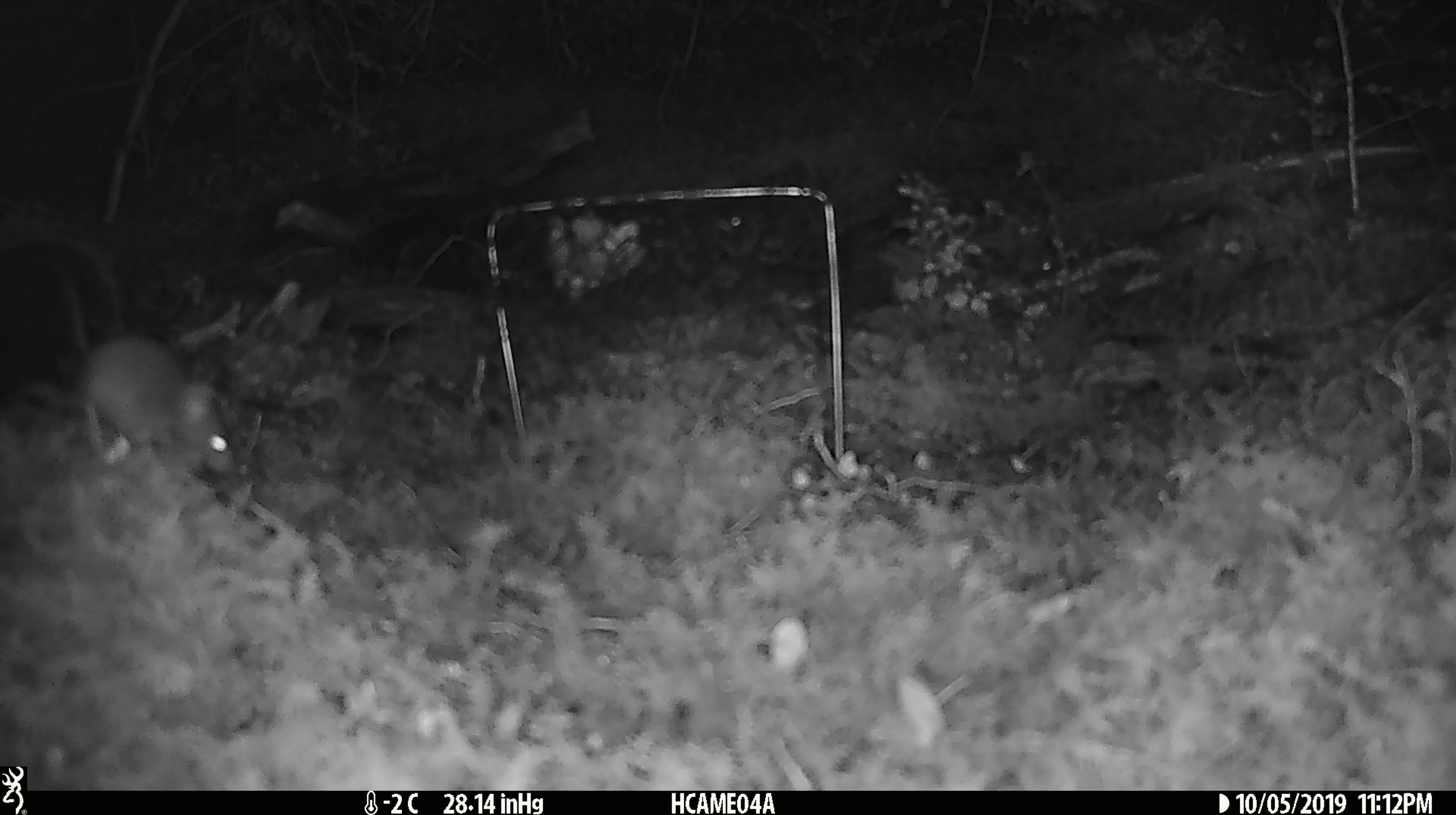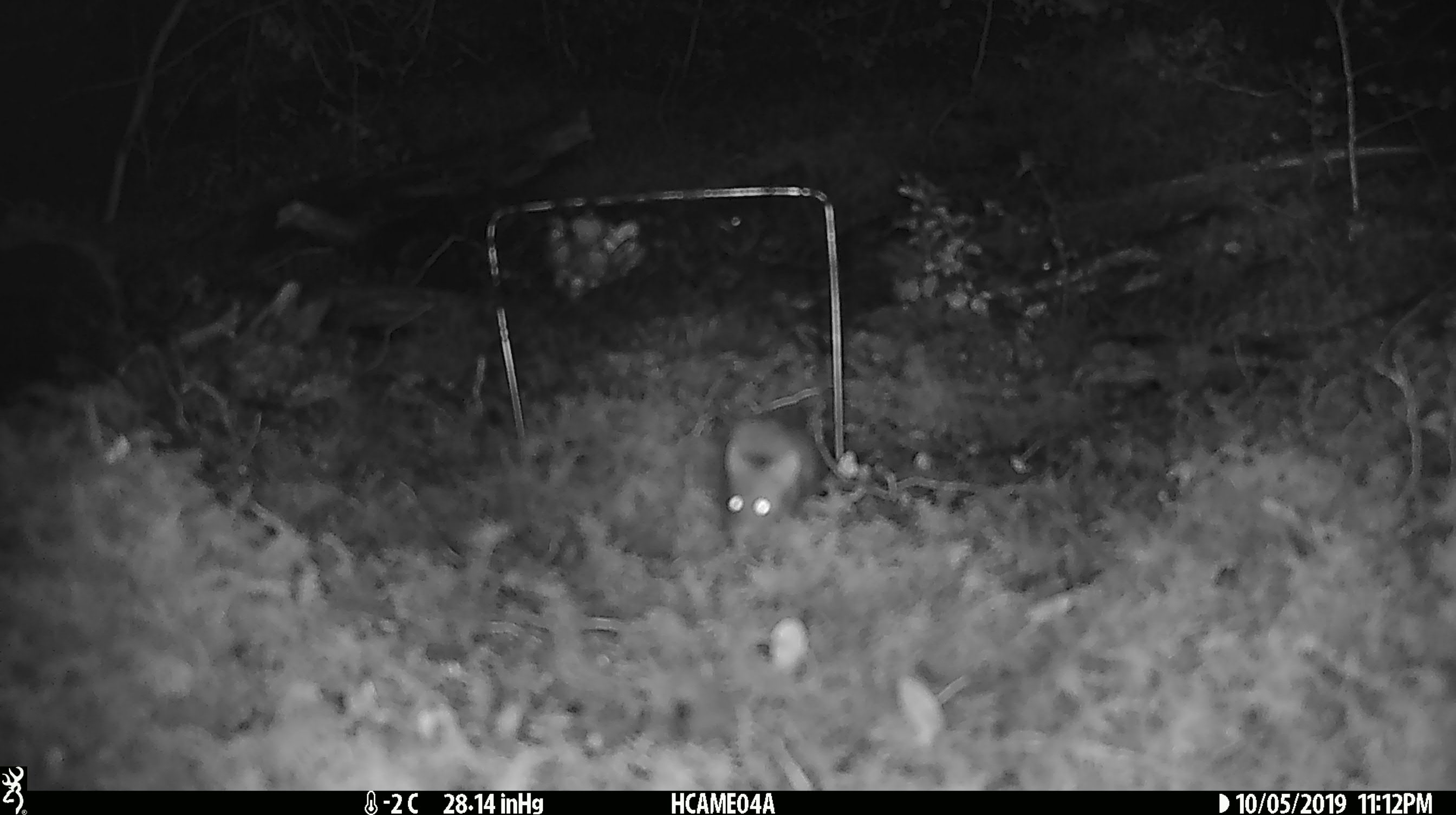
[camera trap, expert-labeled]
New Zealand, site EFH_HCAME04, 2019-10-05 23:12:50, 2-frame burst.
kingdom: Animalia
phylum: Chordata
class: Mammalia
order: Rodentia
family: Muridae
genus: Mus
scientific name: Mus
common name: mouse